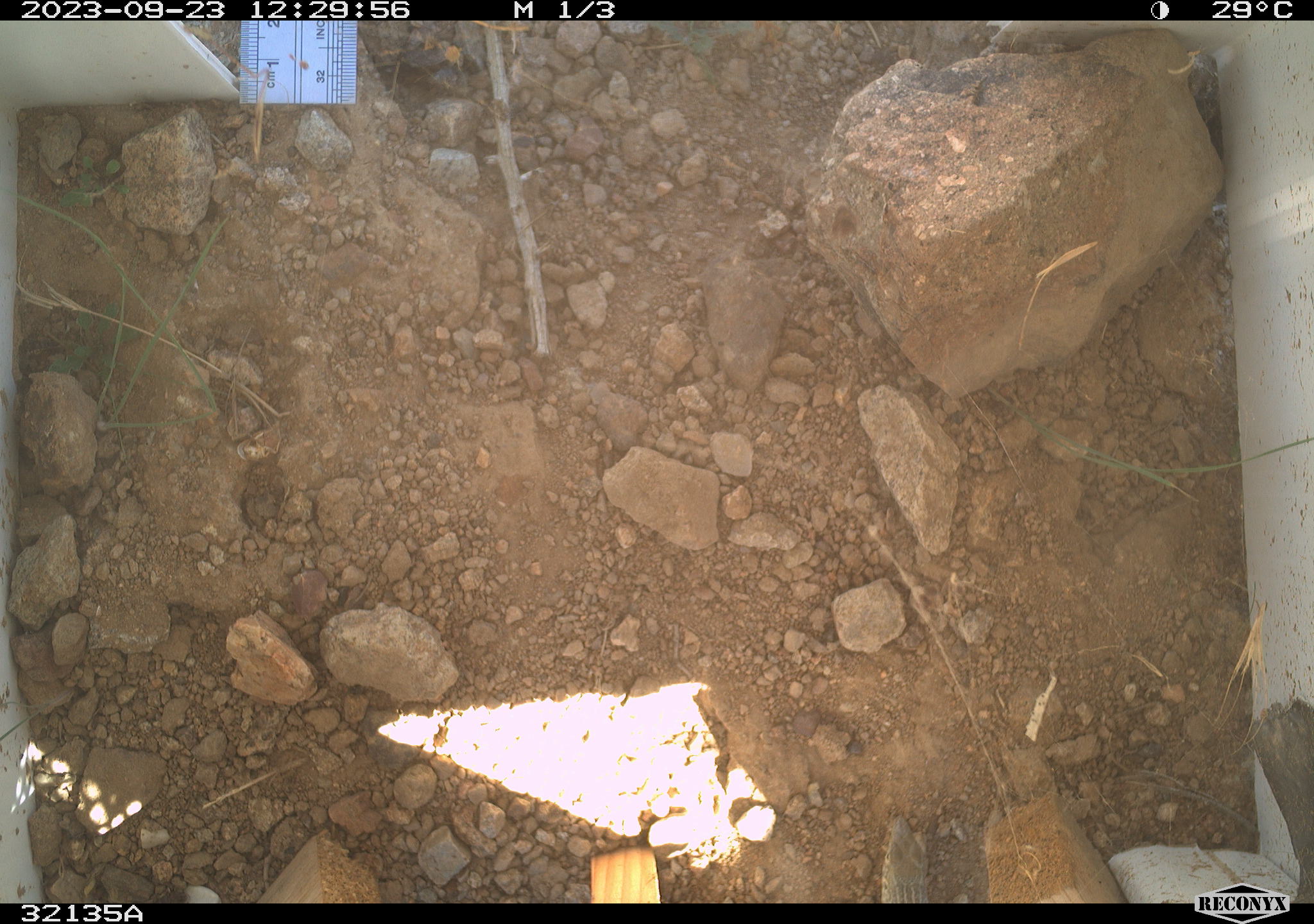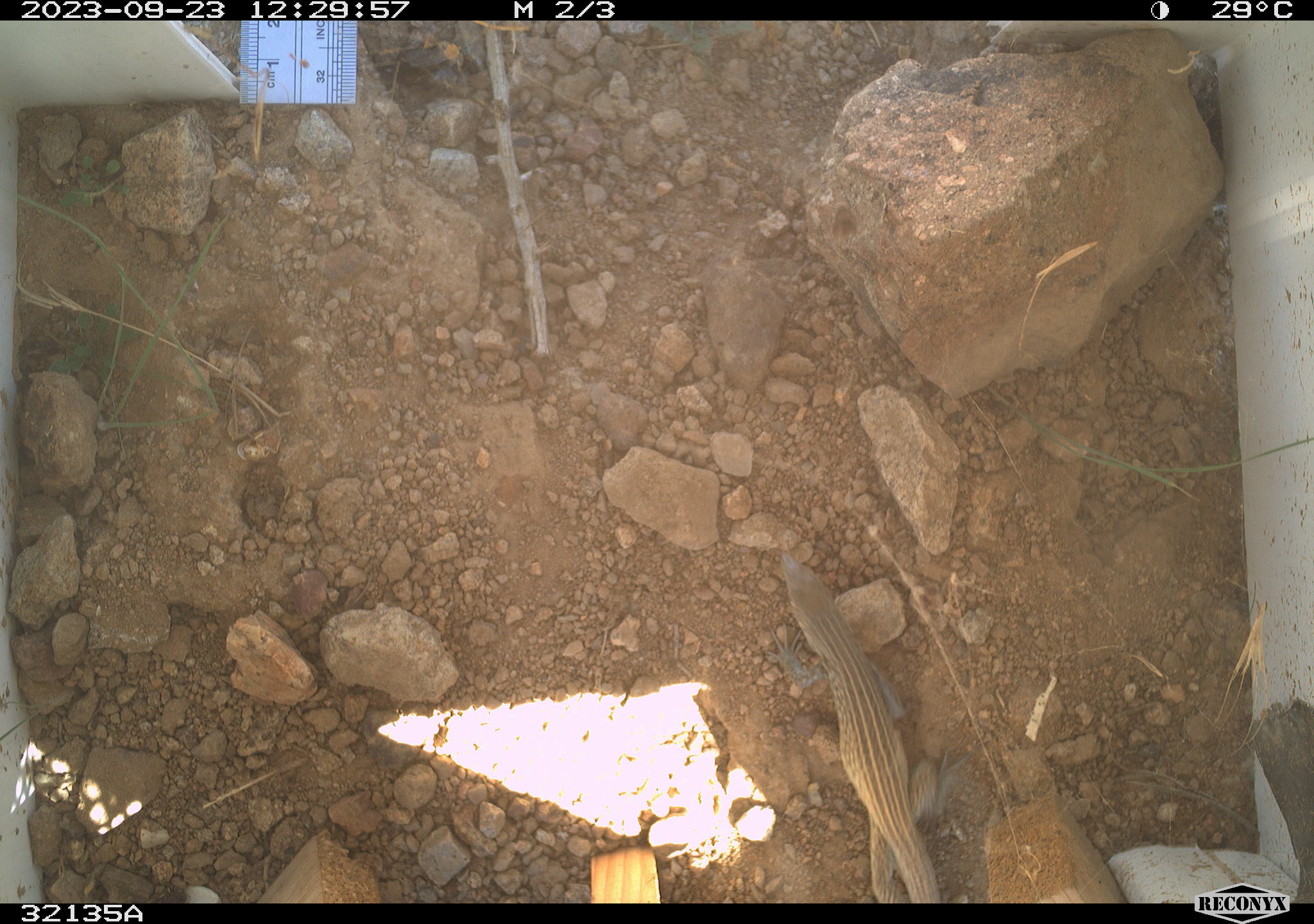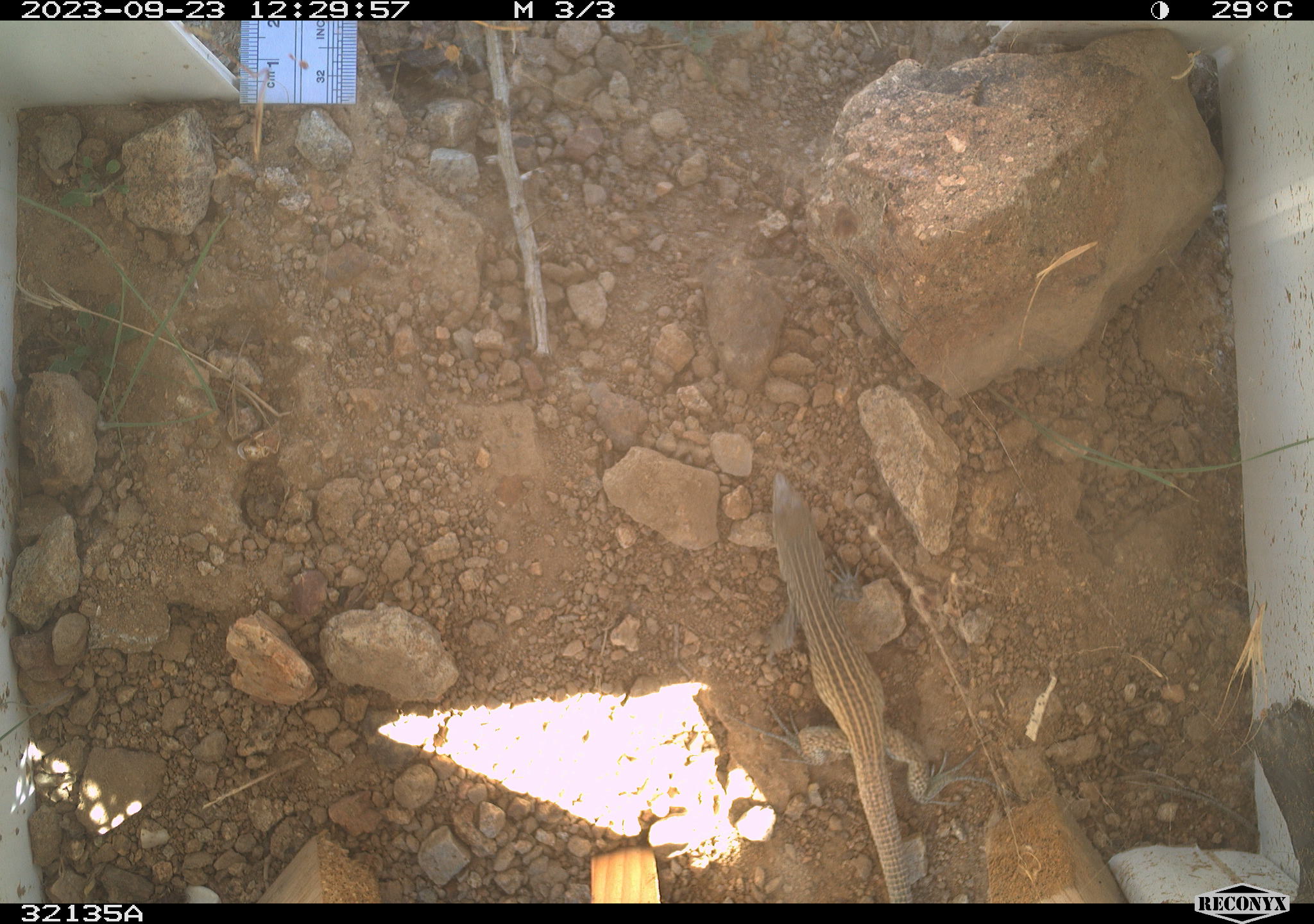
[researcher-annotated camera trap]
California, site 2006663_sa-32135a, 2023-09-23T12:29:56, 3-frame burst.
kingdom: Animalia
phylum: Chordata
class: Reptilia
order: Squamata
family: Teiidae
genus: Aspidoscelis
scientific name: Aspidoscelis tigris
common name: western whiptail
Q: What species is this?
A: Western whiptail (Aspidoscelis tigris).